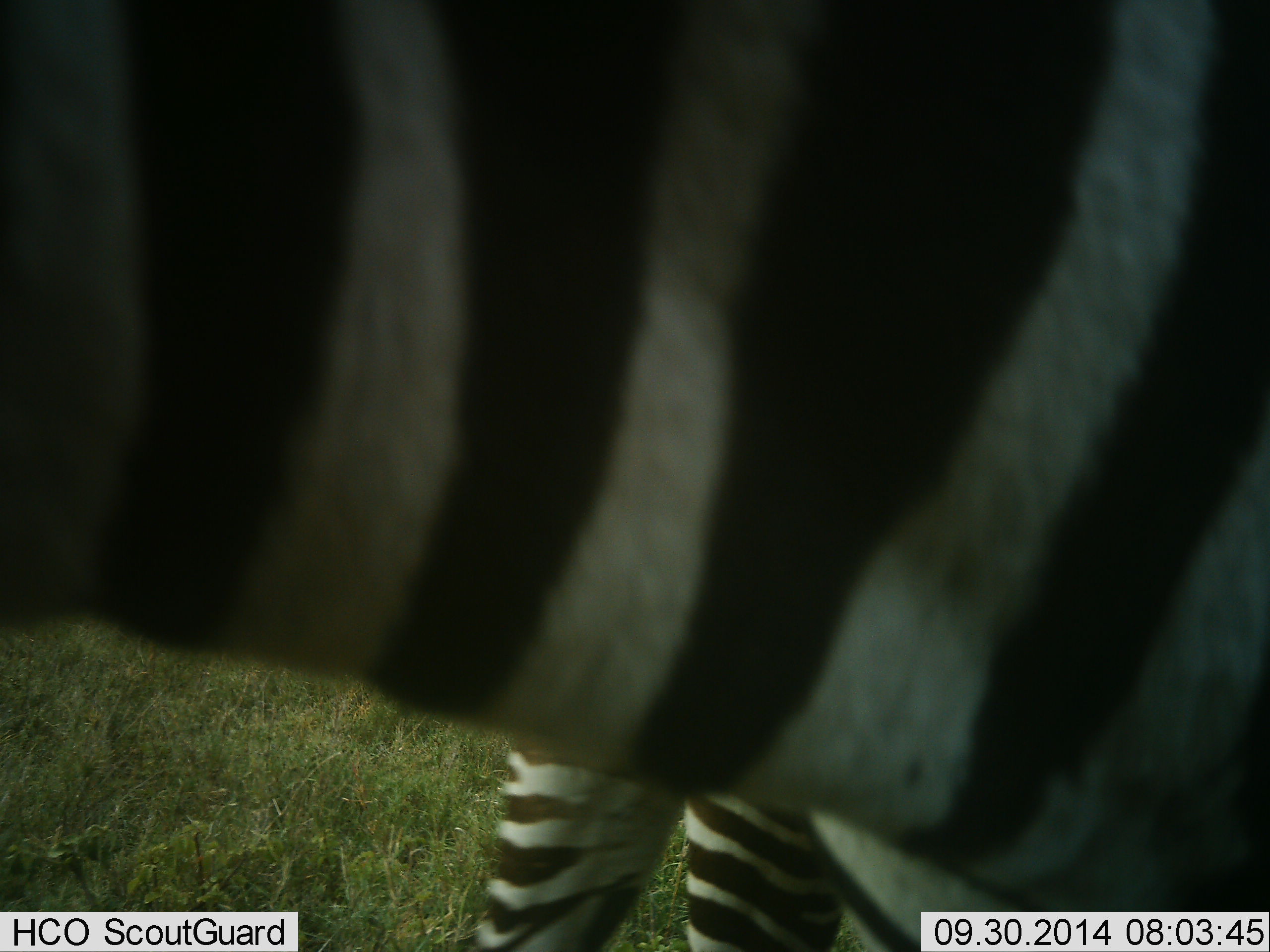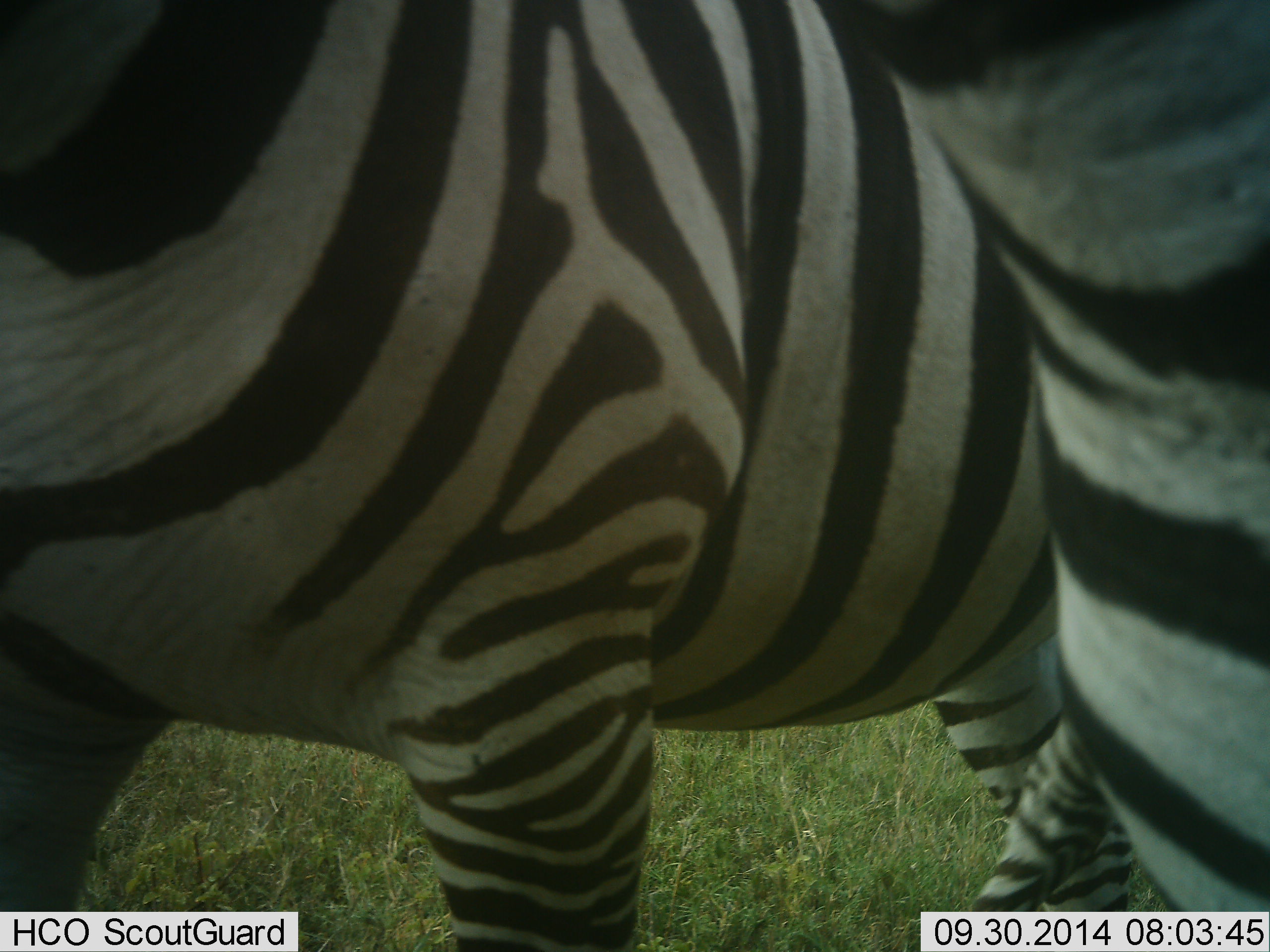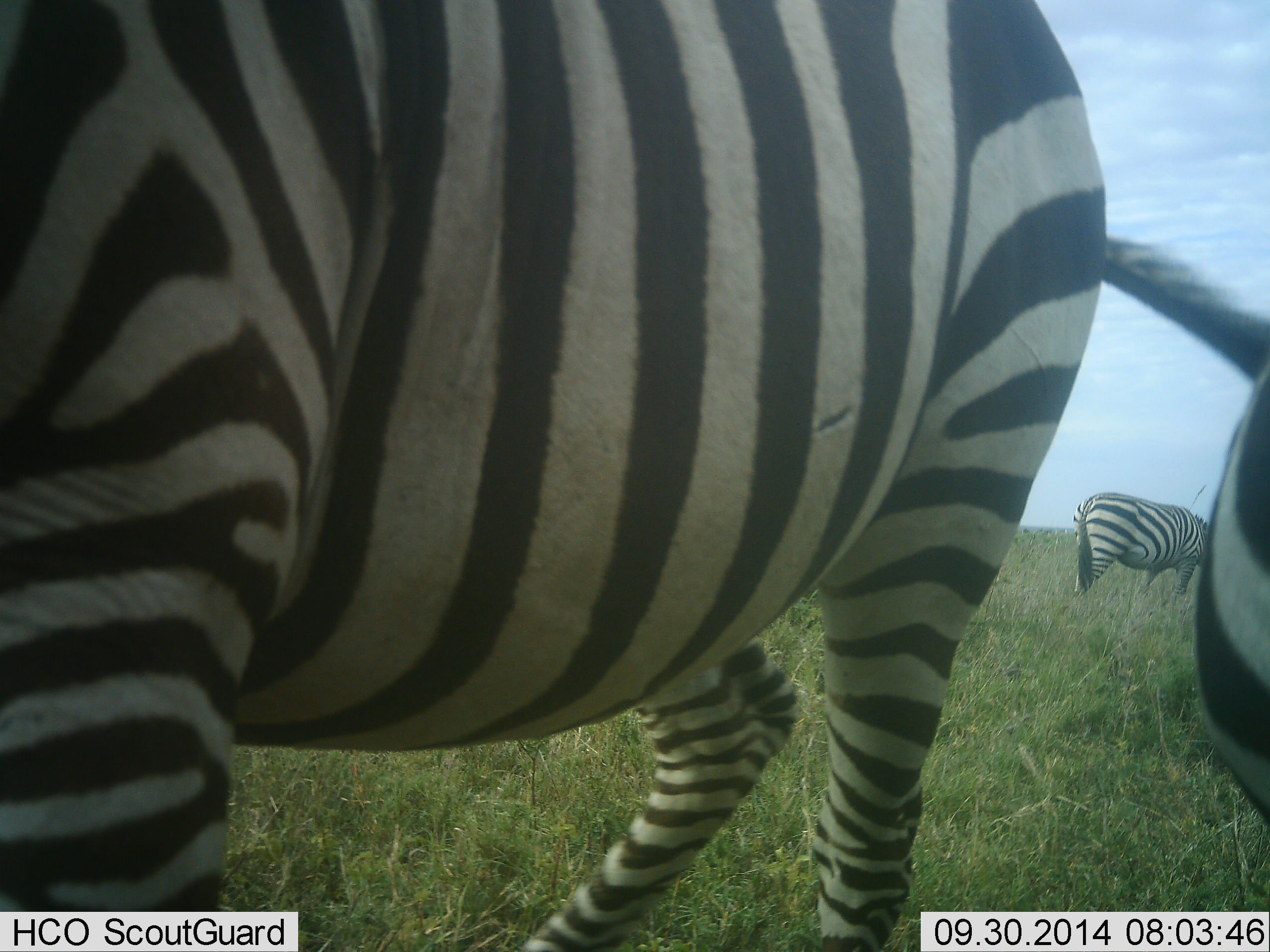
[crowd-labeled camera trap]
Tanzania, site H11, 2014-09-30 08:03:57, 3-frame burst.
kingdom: Animalia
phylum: Chordata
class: Mammalia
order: Perissodactyla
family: Equidae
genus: Equus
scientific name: Equus quagga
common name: plains zebra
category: zebra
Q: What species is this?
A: Zebra (plains zebra) (Equus quagga).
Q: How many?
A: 2.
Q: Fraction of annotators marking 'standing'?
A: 70%.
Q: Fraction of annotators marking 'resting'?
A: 0%.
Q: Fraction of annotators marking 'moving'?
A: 50%.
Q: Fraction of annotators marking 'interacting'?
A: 0%.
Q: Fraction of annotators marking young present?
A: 0%.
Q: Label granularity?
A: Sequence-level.